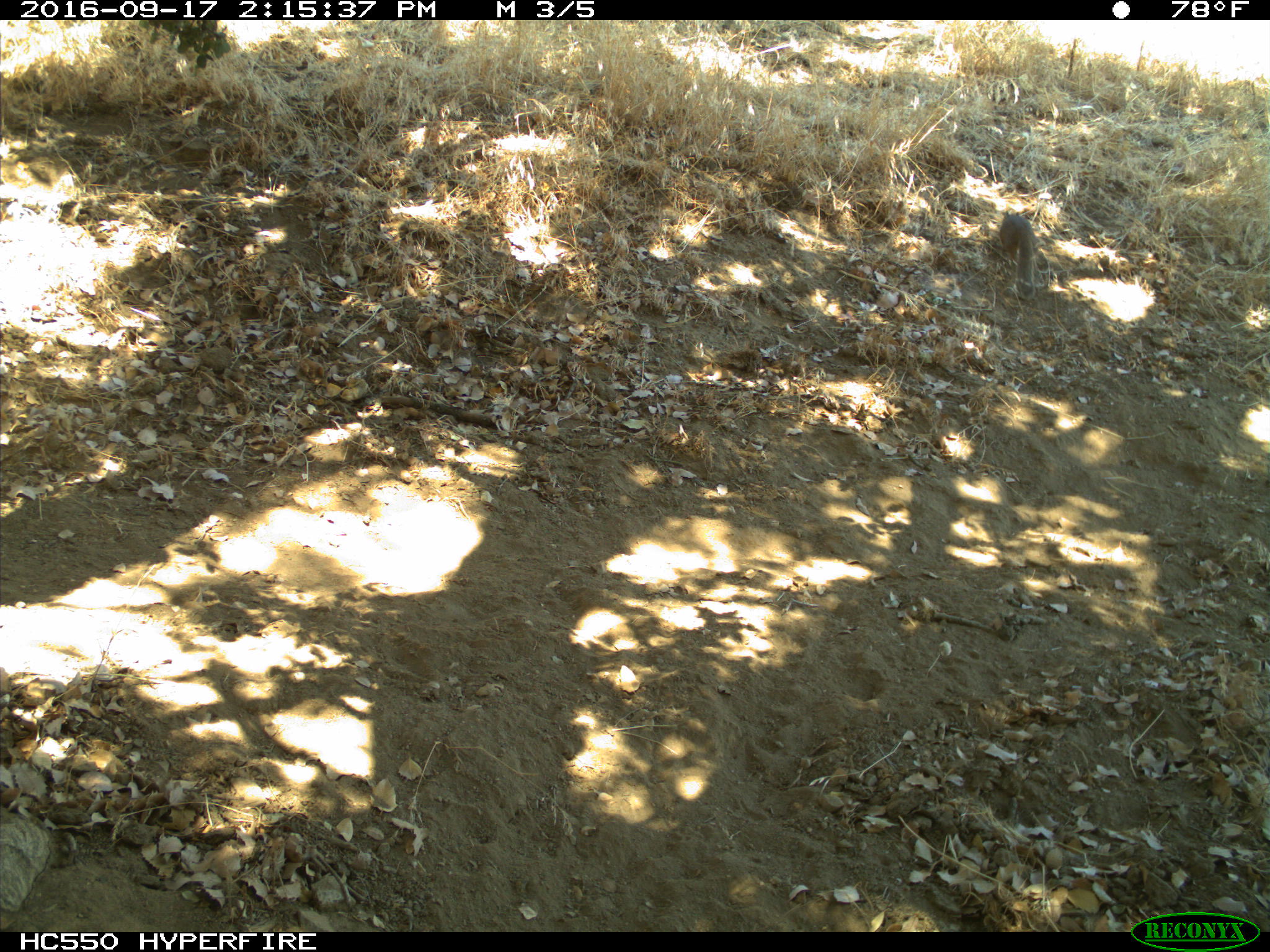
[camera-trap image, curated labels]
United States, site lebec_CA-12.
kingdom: Animalia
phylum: Chordata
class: Mammalia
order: Rodentia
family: Sciuridae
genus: Otospermophilus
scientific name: Otospermophilus beecheyi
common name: california ground squirrel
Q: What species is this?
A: Otospermophilus beecheyi (california ground squirrel).